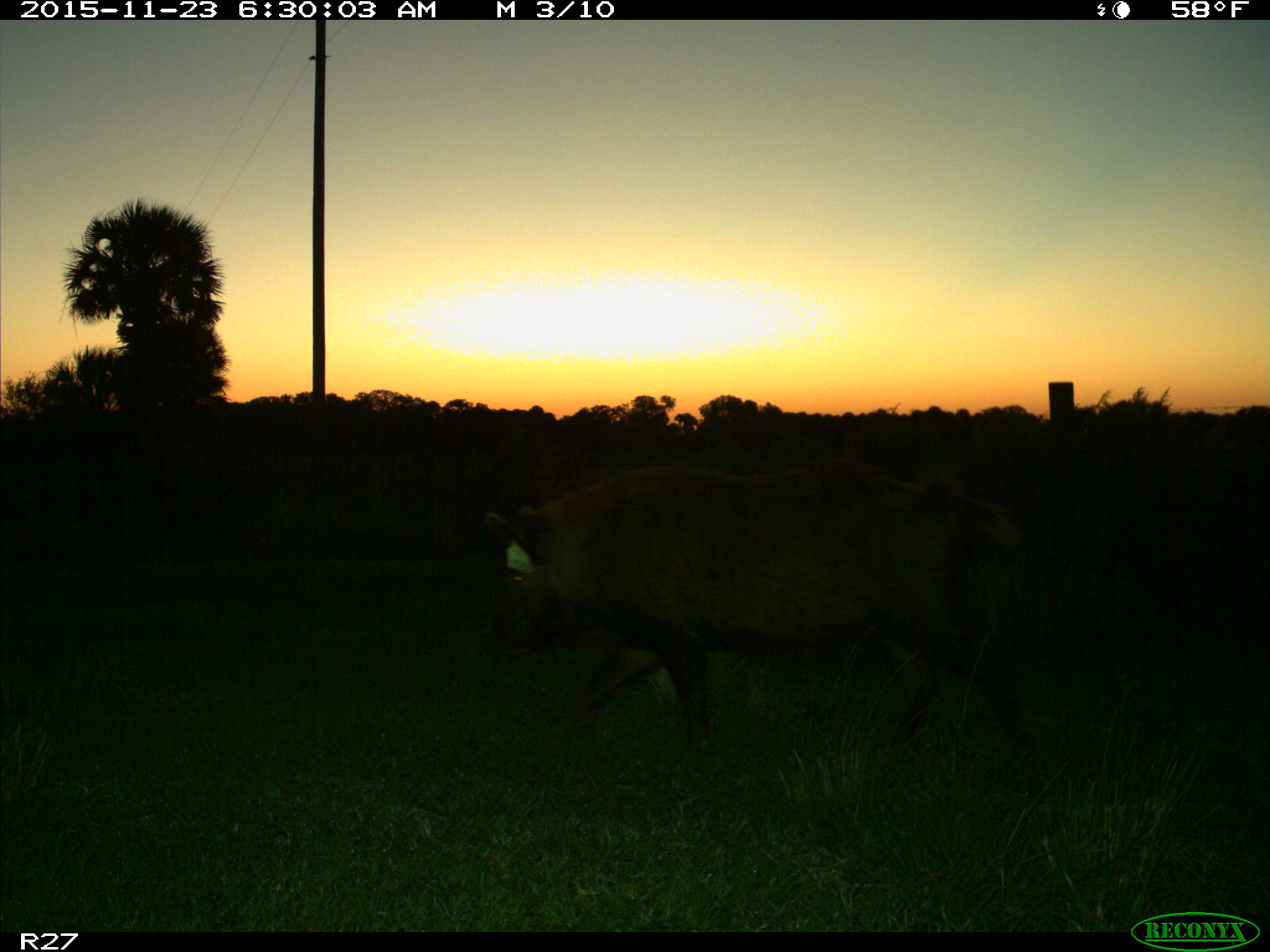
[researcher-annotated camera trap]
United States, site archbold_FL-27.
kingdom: Animalia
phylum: Chordata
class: Mammalia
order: Artiodactyla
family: Suidae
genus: Sus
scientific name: Sus scrofa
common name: wild boar